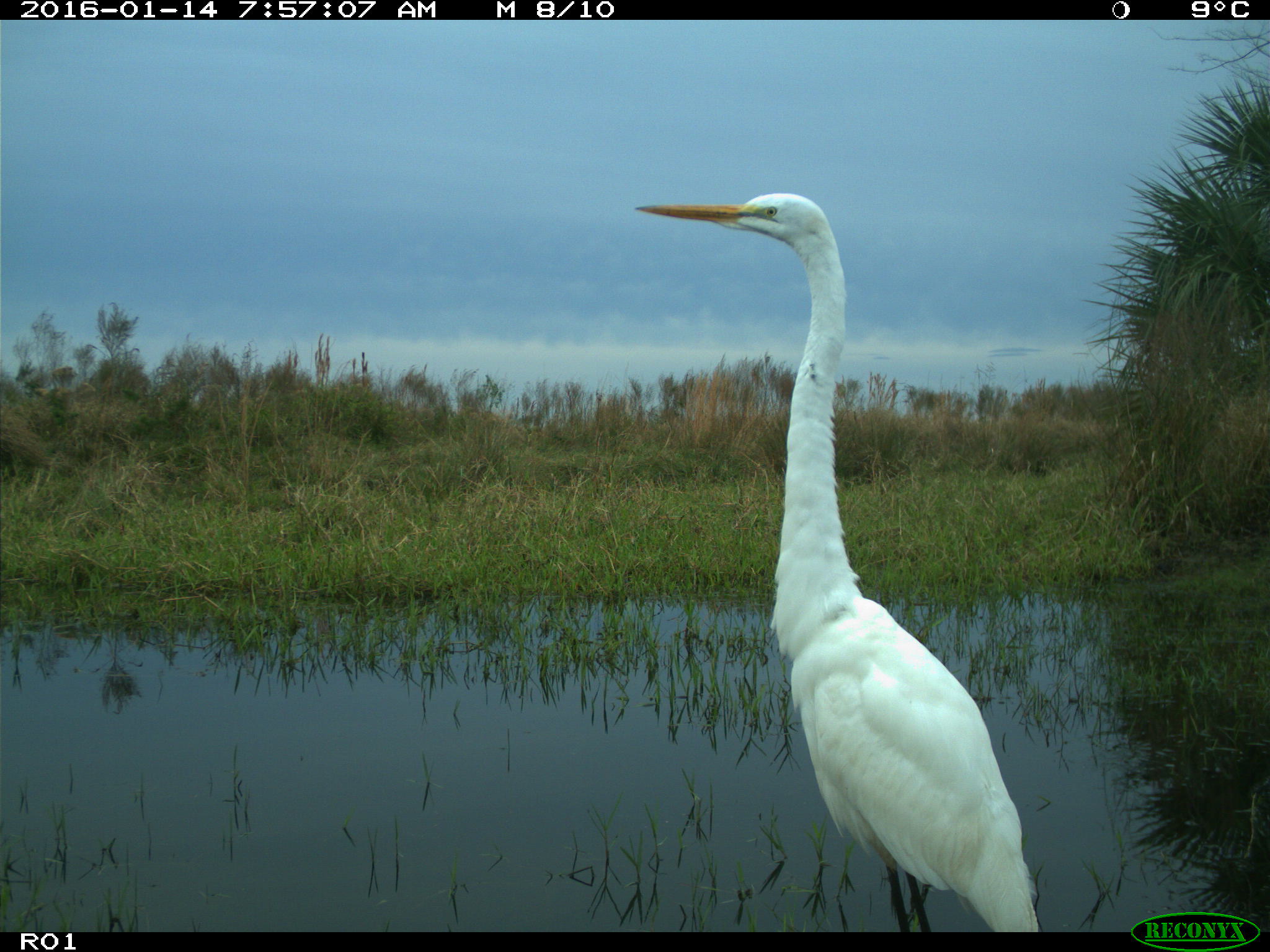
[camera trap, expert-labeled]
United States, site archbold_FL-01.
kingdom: Animalia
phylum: Chordata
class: Aves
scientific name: Aves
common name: birds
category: unidentified bird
Unidentified bird (birds) (Aves).